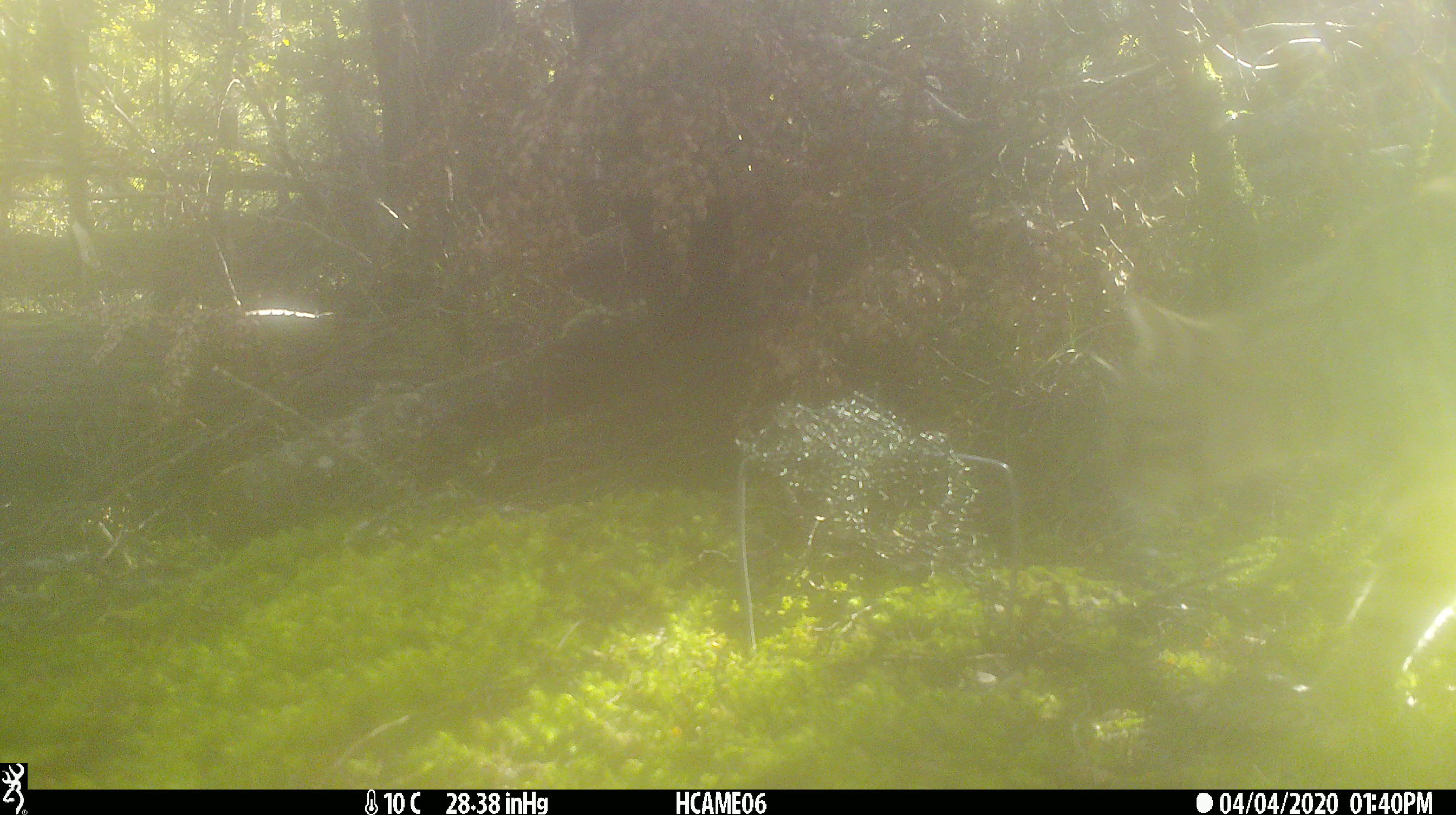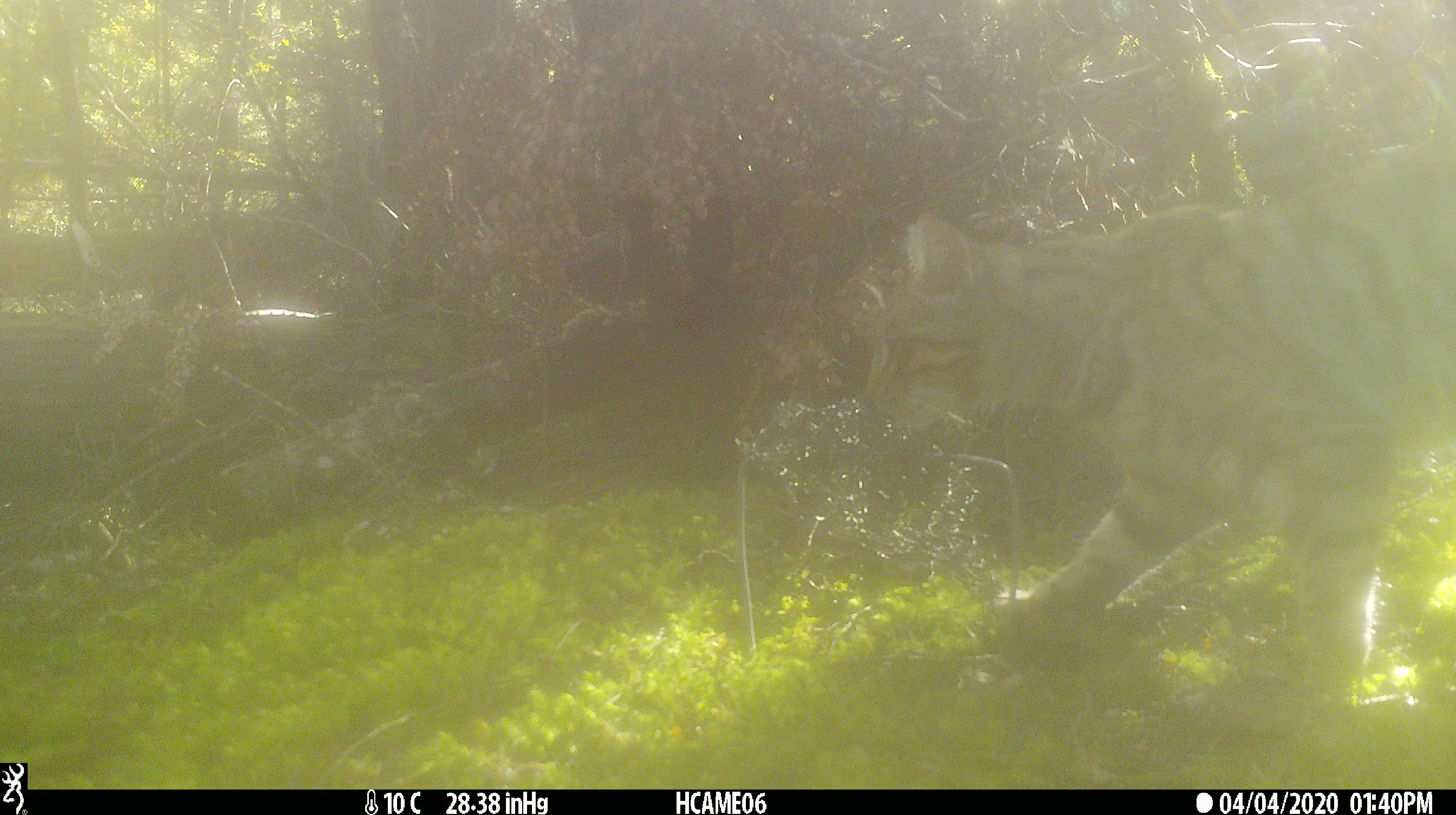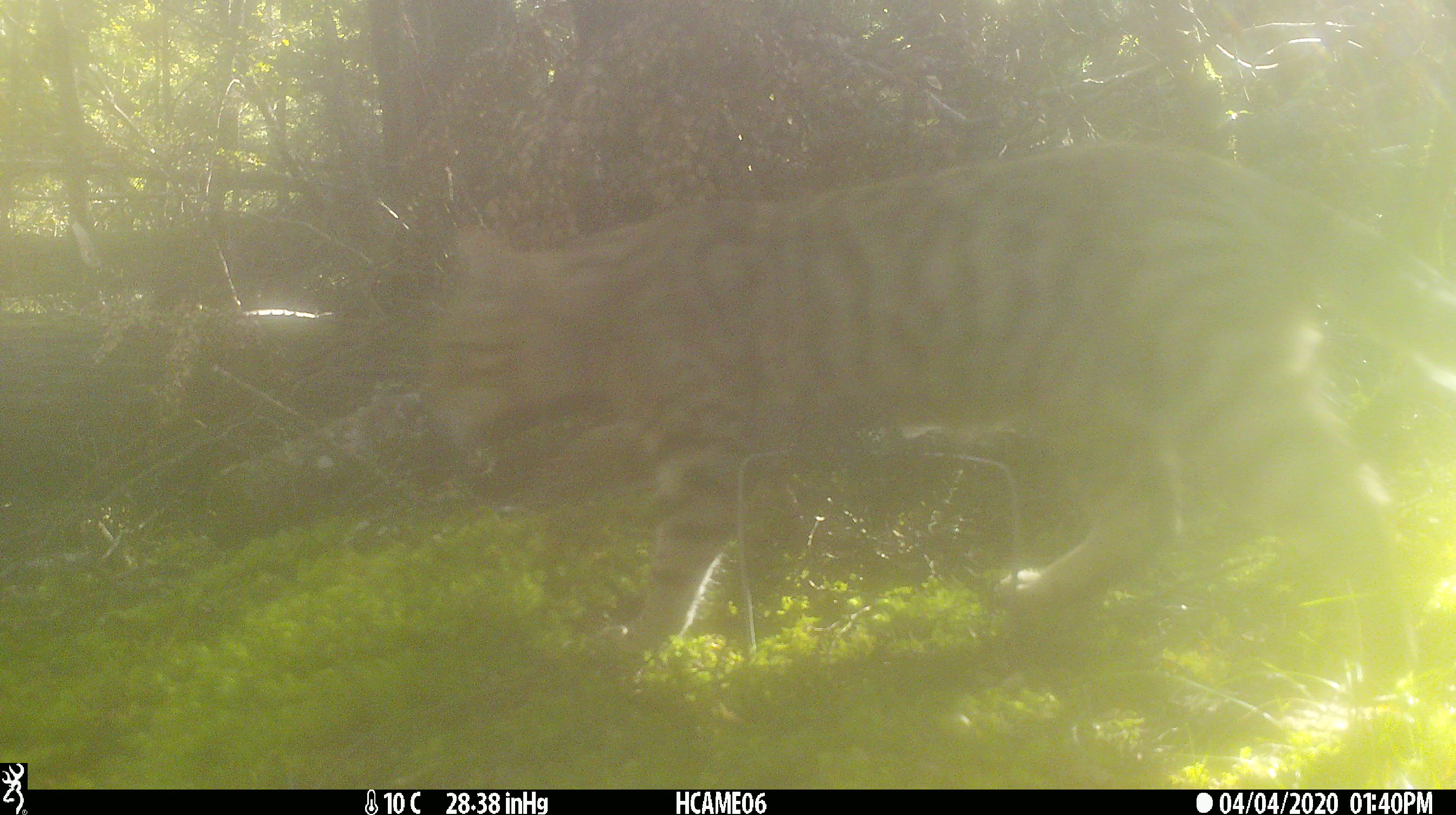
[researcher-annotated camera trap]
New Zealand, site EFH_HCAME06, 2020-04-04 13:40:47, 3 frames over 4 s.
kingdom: Animalia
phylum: Chordata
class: Mammalia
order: Carnivora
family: Felidae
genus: Felis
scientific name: Felis catus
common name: domestic cat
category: cat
Cat (domestic cat) (Felis catus).